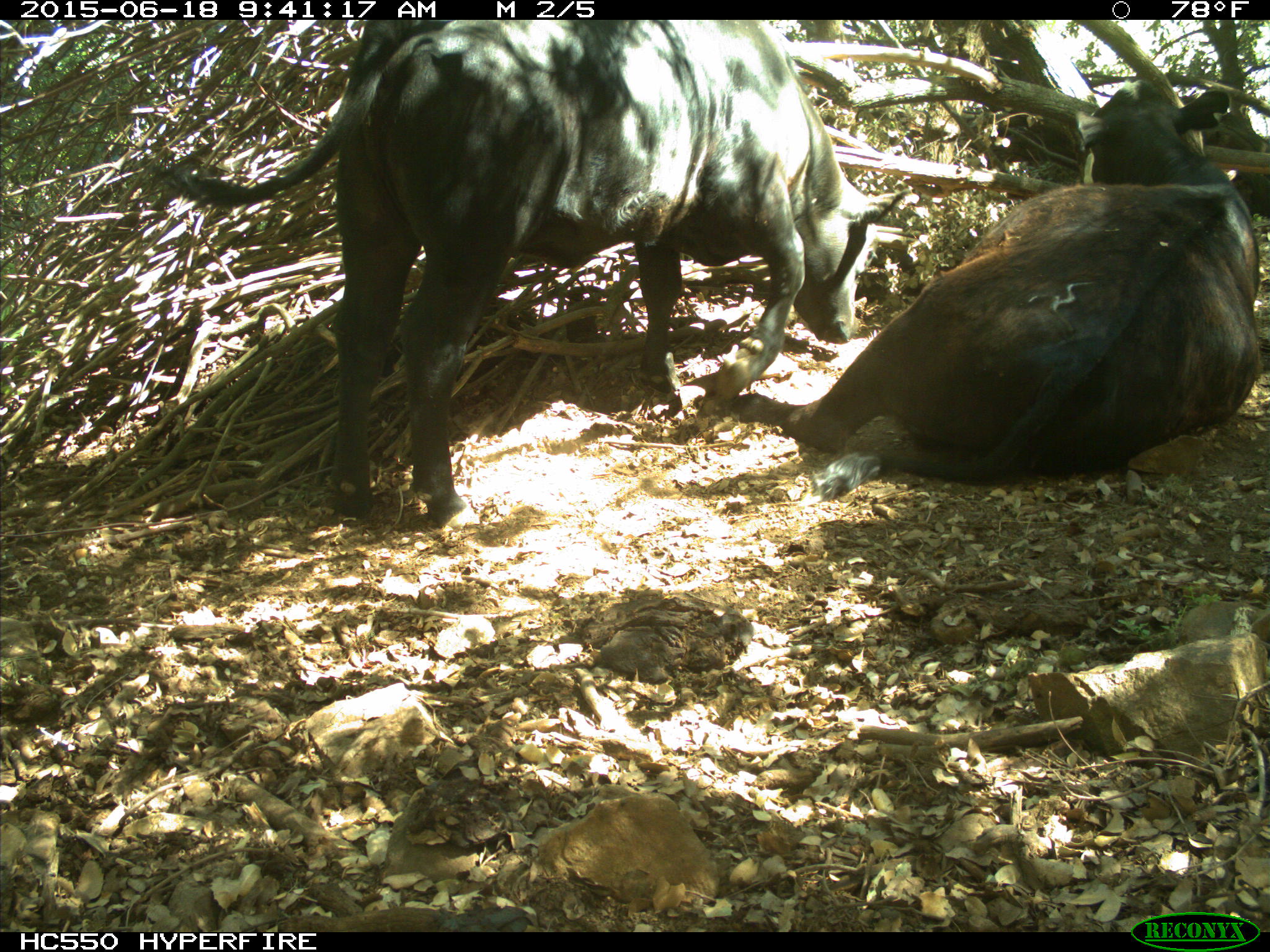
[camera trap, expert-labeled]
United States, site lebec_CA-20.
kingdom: Animalia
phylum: Chordata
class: Mammalia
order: Artiodactyla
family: Bovidae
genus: Bos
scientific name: Bos taurus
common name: domestic cow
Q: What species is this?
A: Bos taurus (domestic cow).